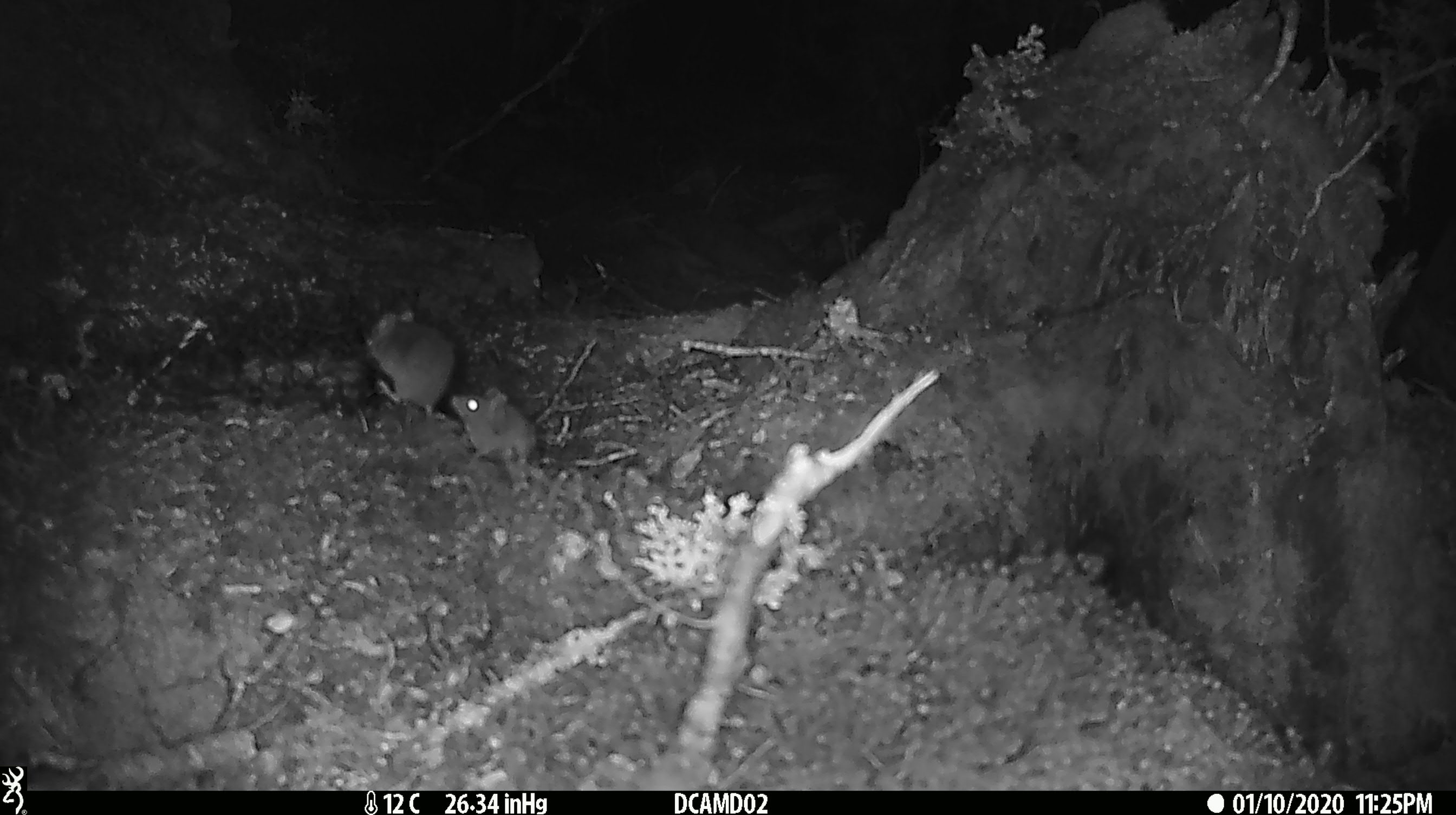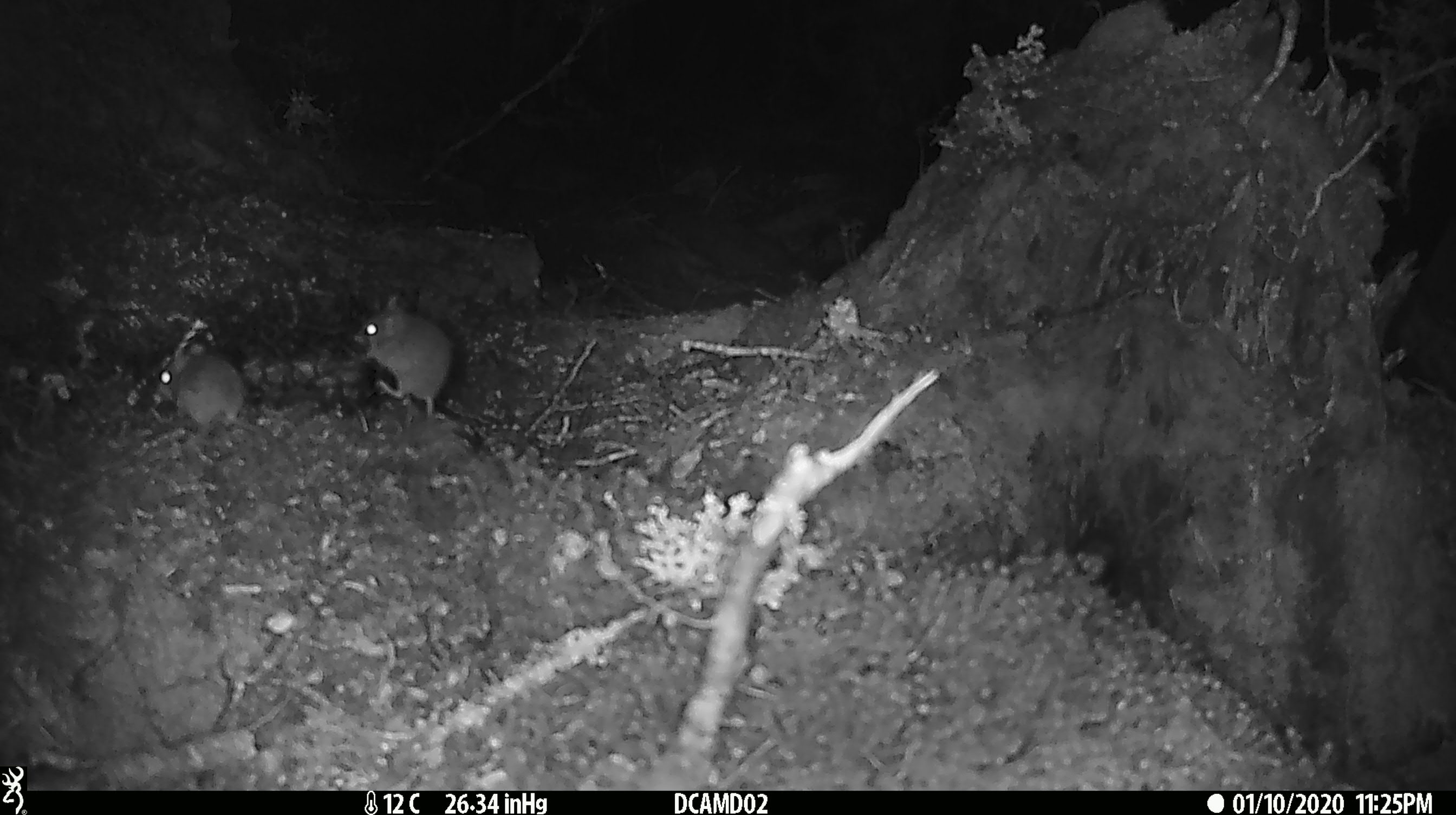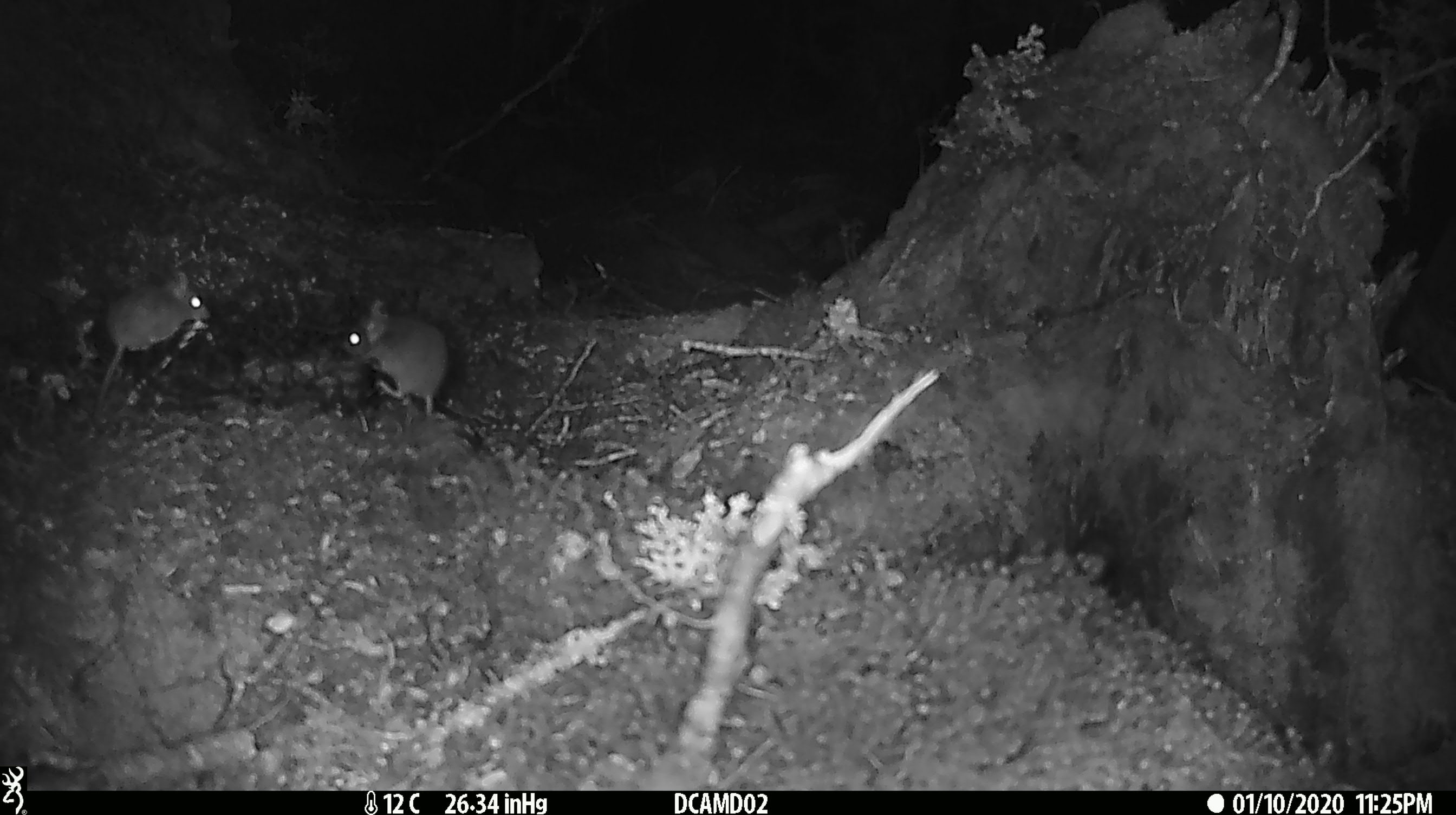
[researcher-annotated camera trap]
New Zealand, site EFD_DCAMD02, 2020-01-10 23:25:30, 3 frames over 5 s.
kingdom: Animalia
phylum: Chordata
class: Mammalia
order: Rodentia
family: Muridae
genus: Mus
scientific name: Mus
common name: mouse